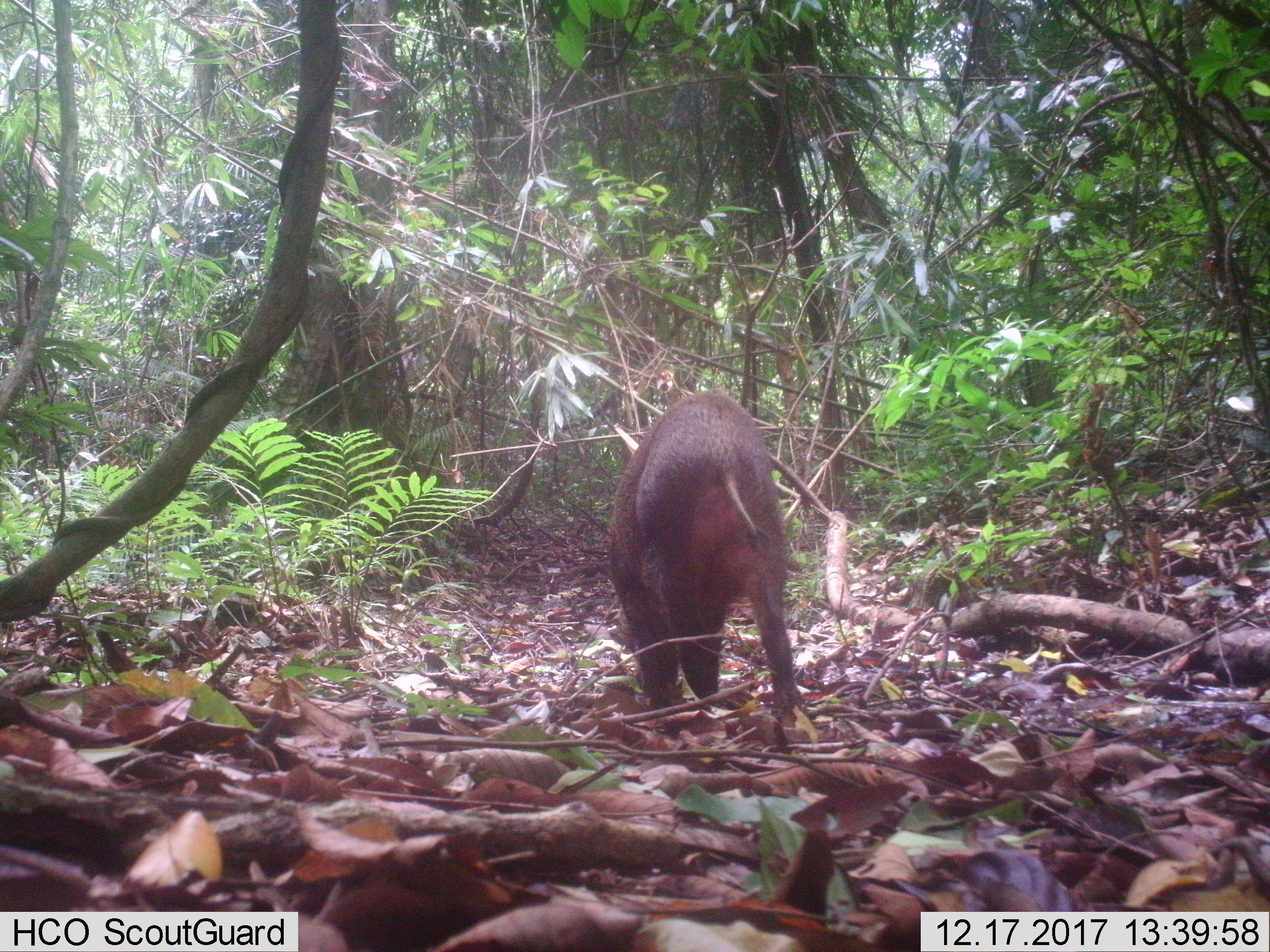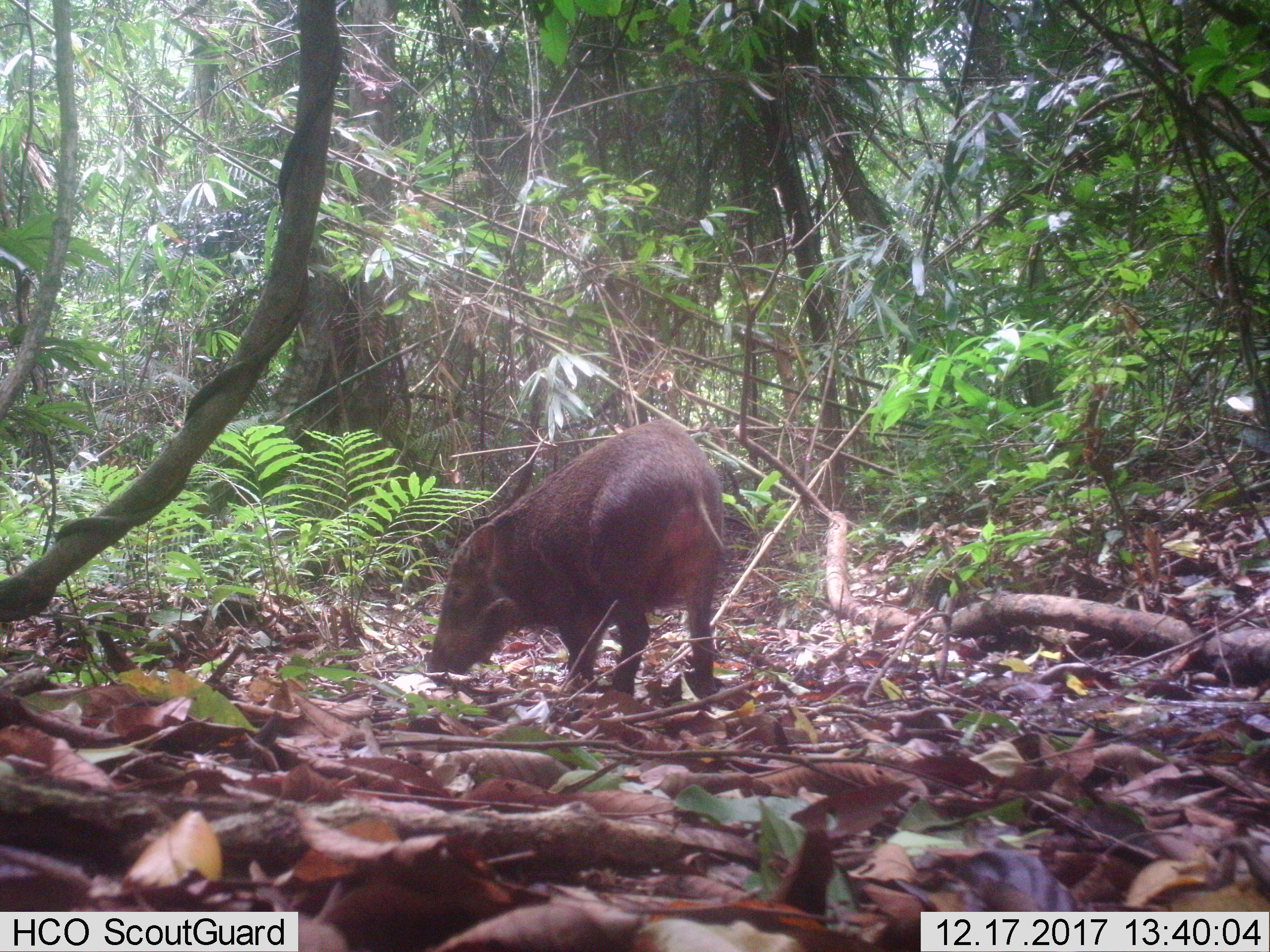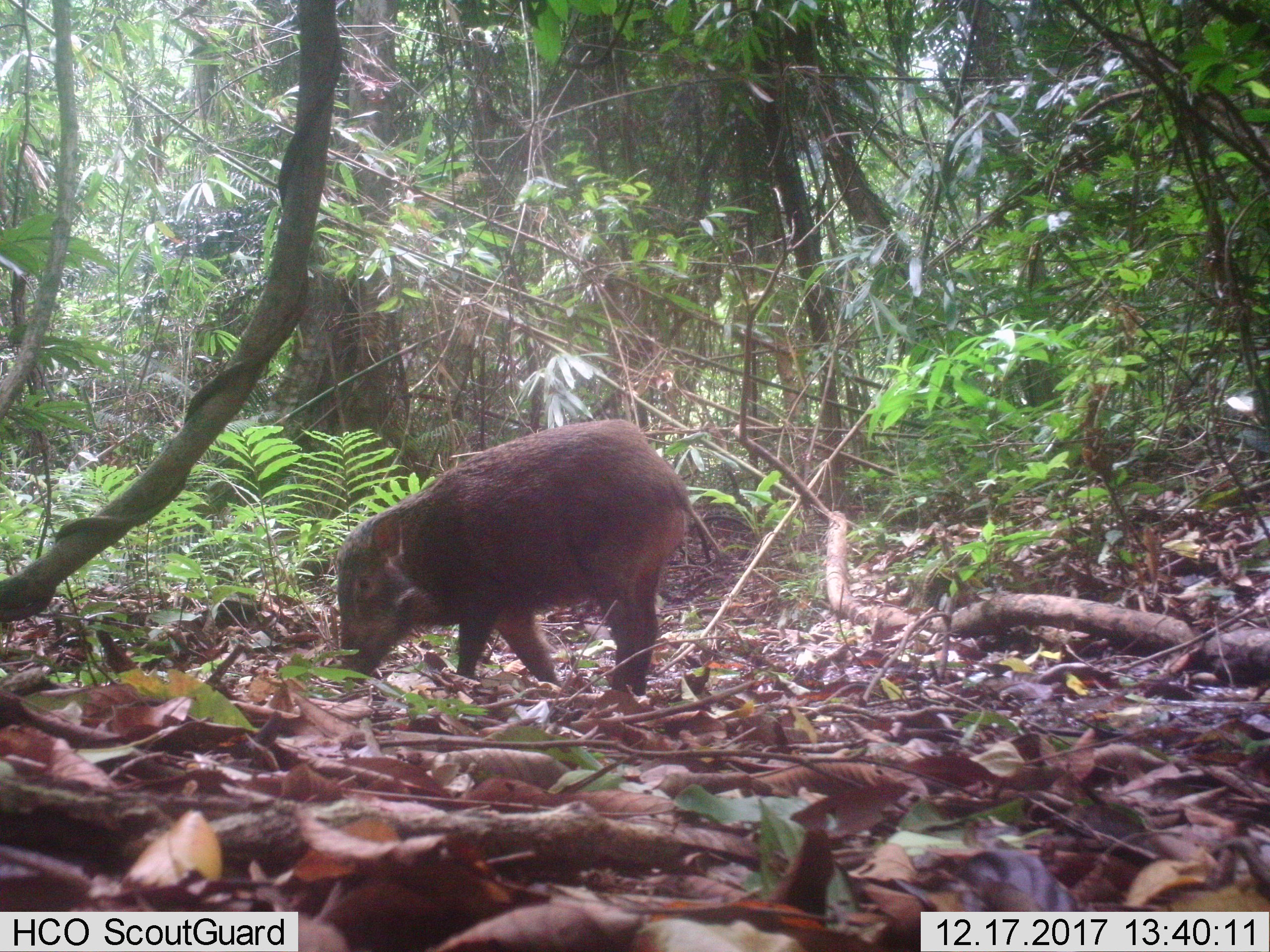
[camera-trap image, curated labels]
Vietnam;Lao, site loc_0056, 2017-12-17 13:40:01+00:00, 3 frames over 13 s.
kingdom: Animalia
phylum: Chordata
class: Mammalia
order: Artiodactyla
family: Suidae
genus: Sus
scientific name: Sus scrofa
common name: eurasian wild pig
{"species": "eurasian wild pig (Sus scrofa)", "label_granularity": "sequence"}